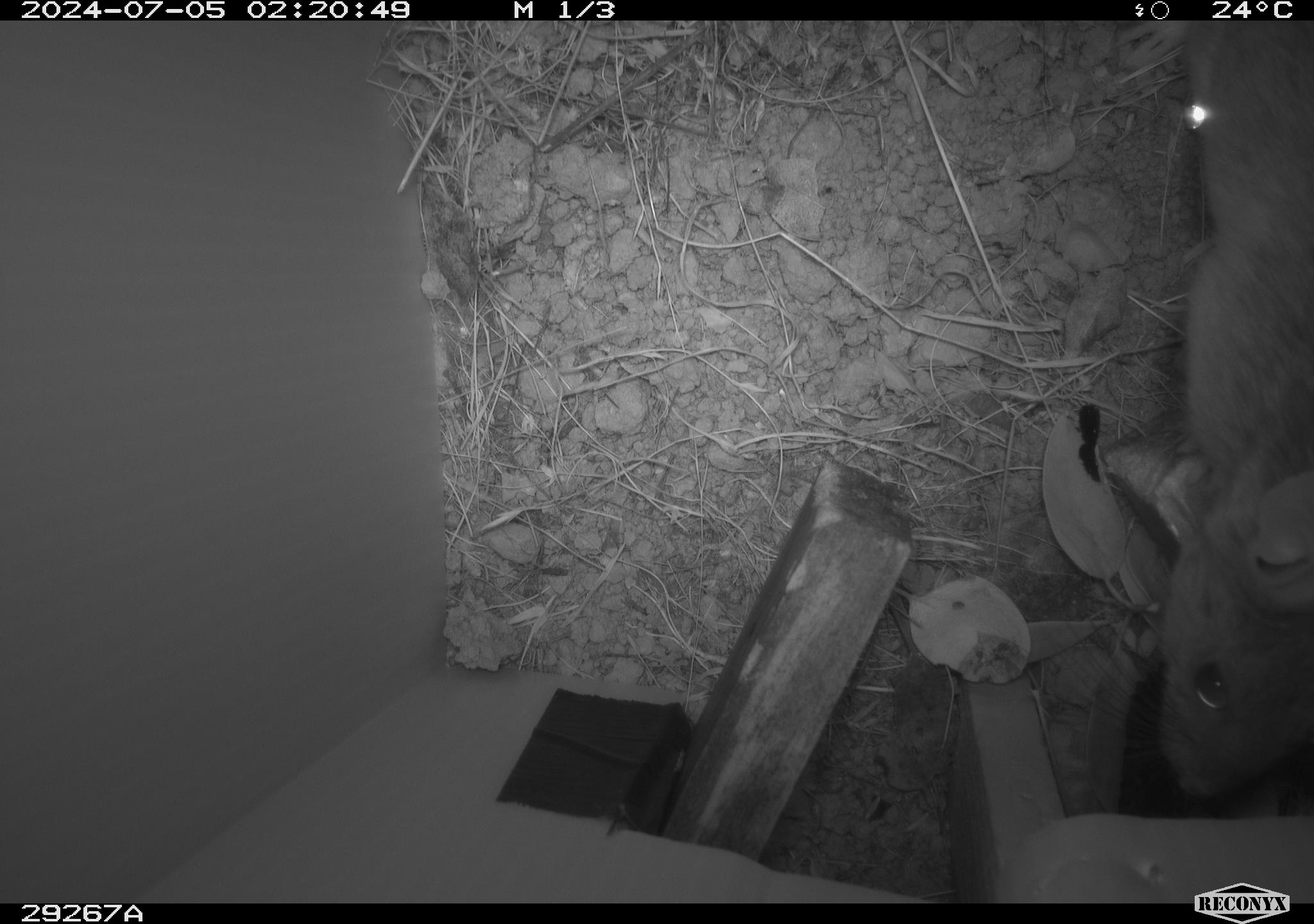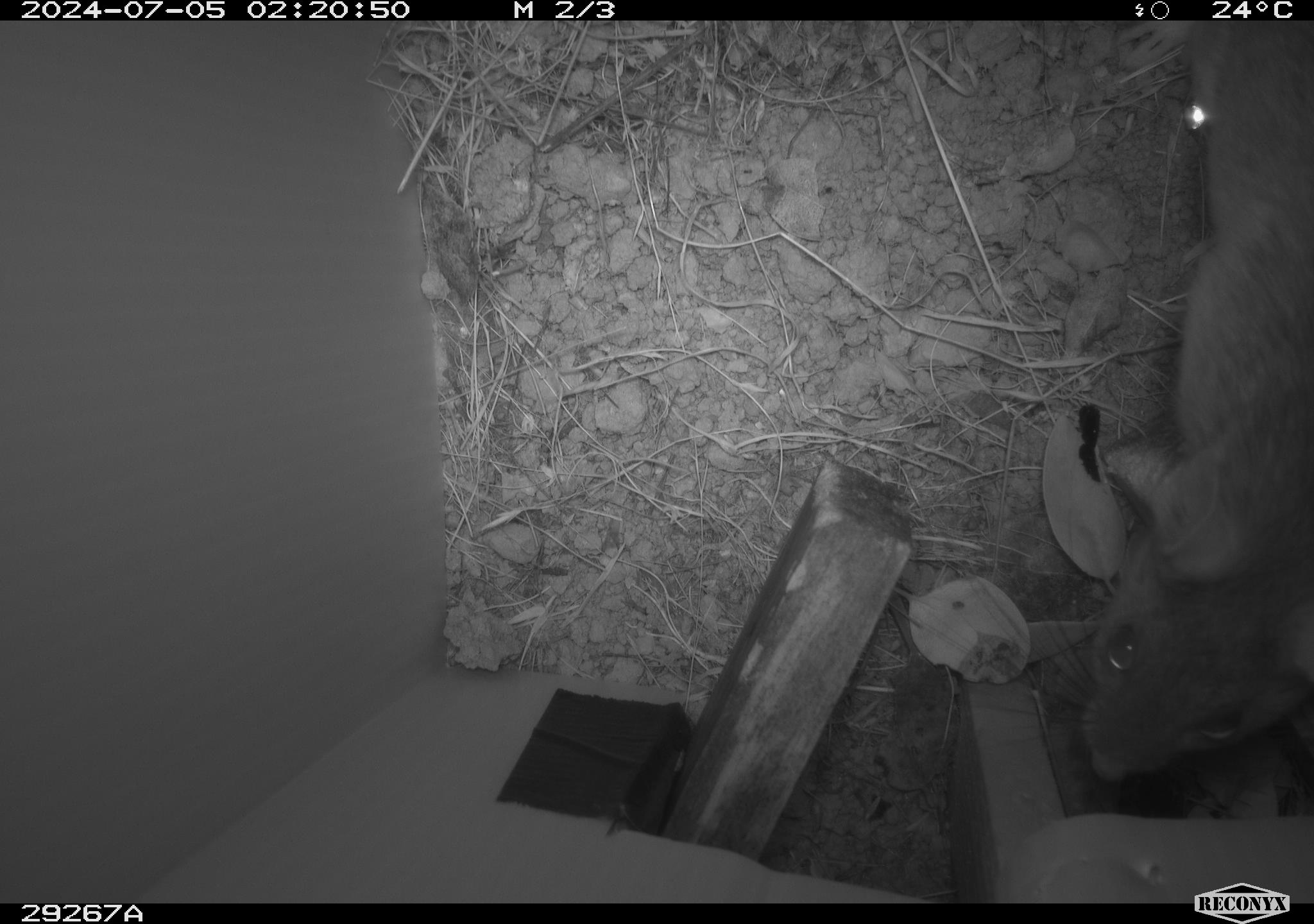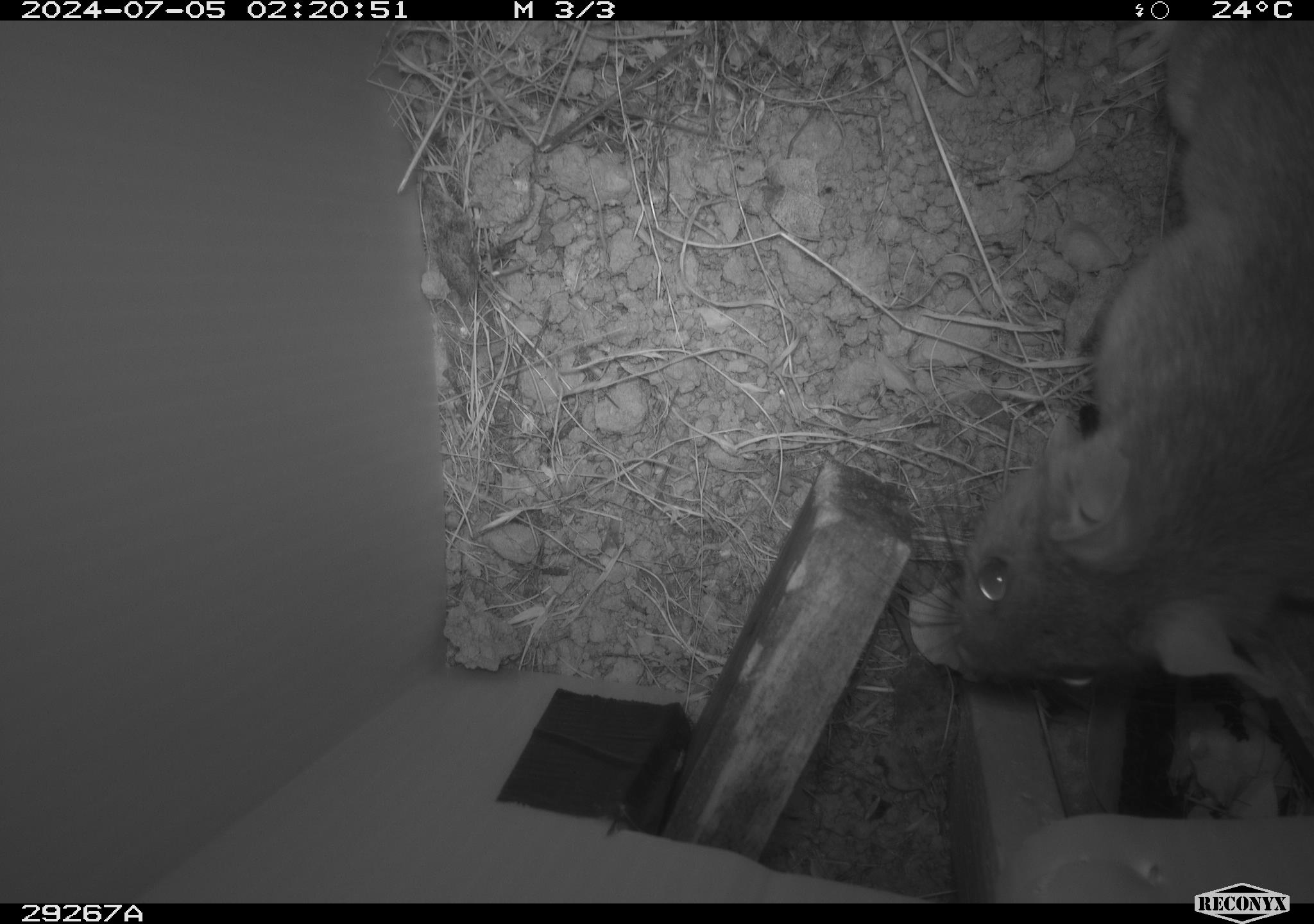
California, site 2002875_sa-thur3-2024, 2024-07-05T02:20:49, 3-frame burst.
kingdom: Animalia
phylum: Chordata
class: Mammalia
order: Rodentia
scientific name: Rodentia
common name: rodent